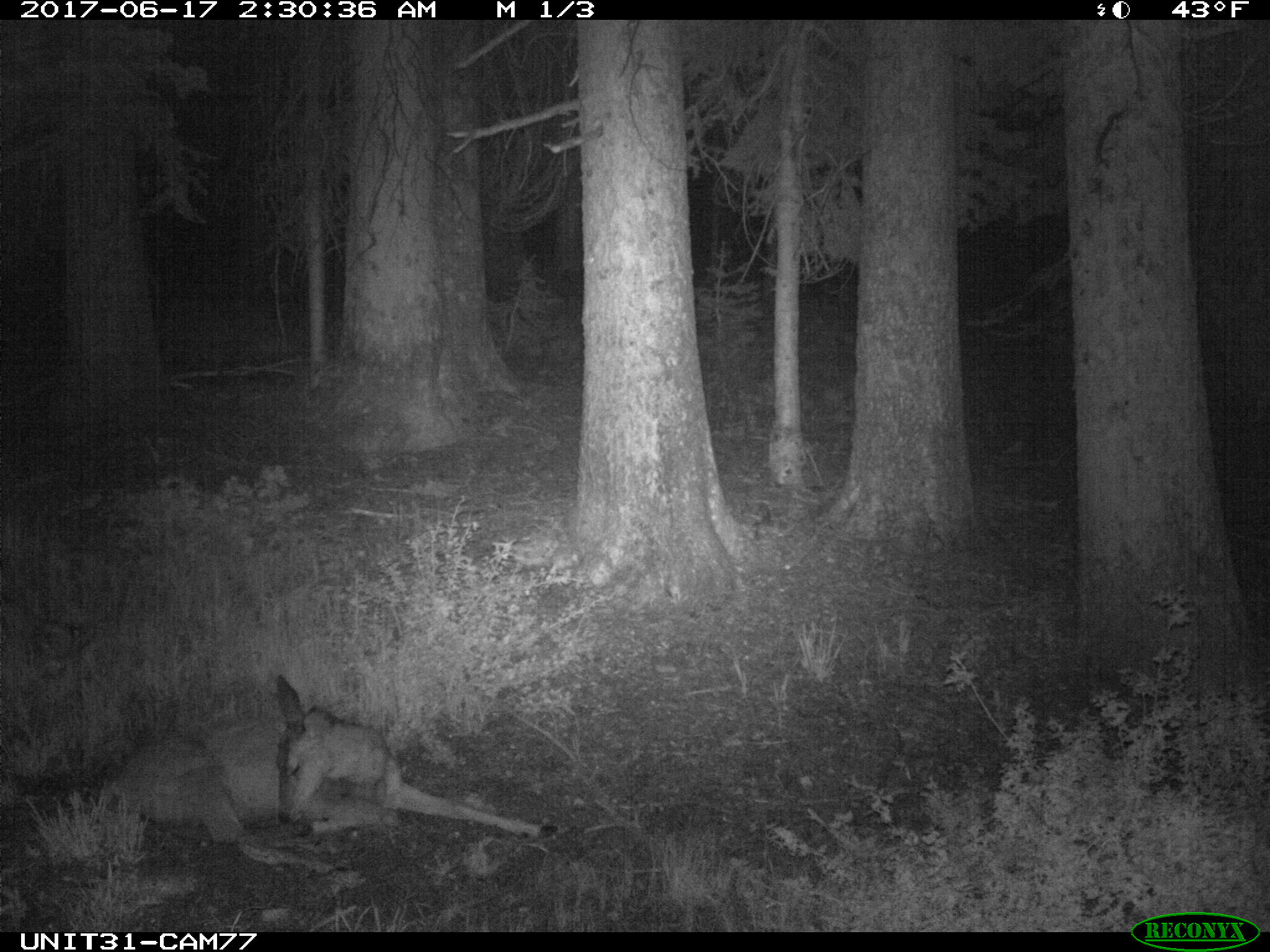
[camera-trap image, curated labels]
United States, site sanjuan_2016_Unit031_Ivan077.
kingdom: Animalia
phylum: Chordata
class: Mammalia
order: Artiodactyla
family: Cervidae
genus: Odocoileus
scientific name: Odocoileus hemionus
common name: mule deer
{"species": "Odocoileus hemionus (mule deer)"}